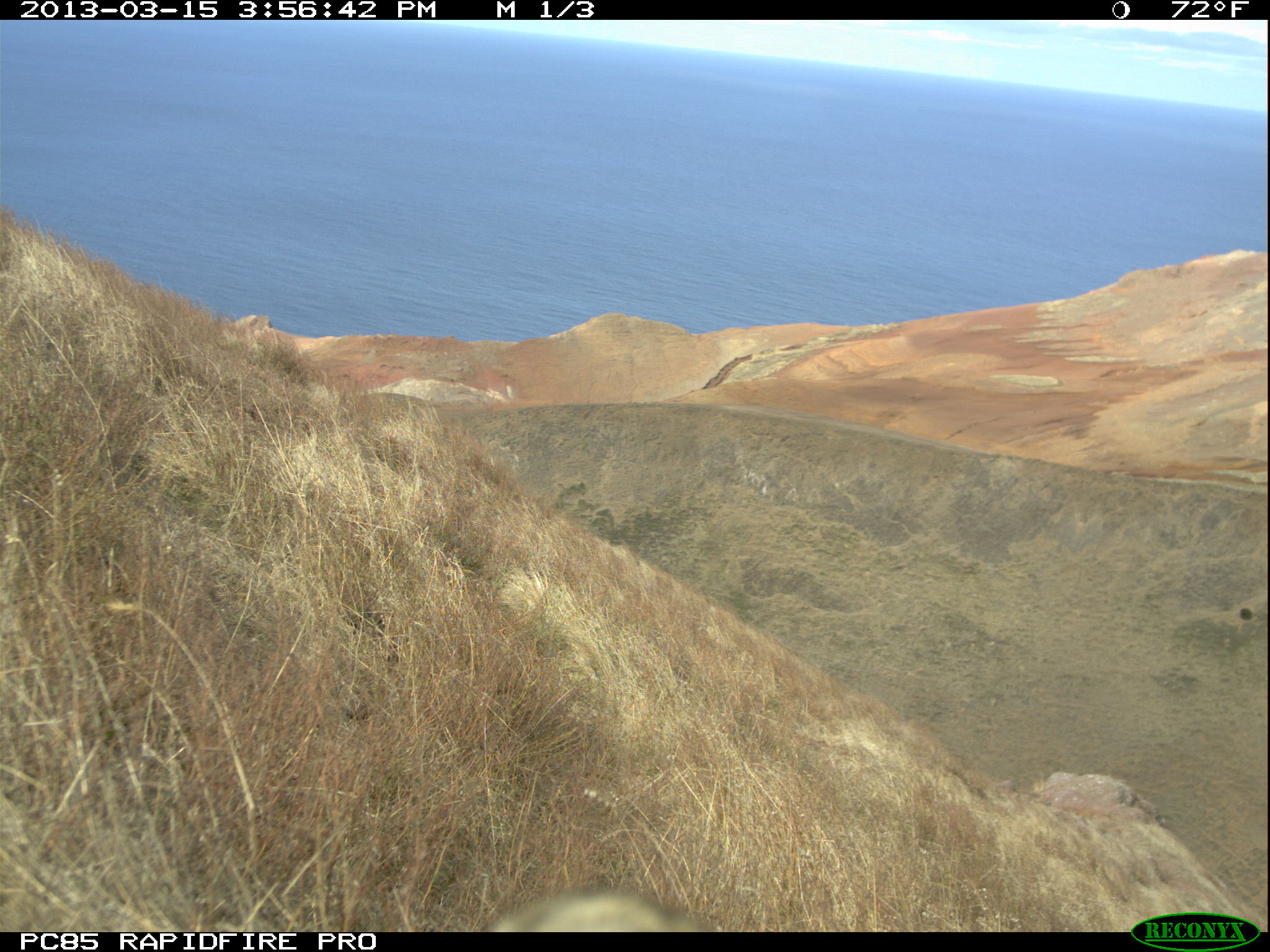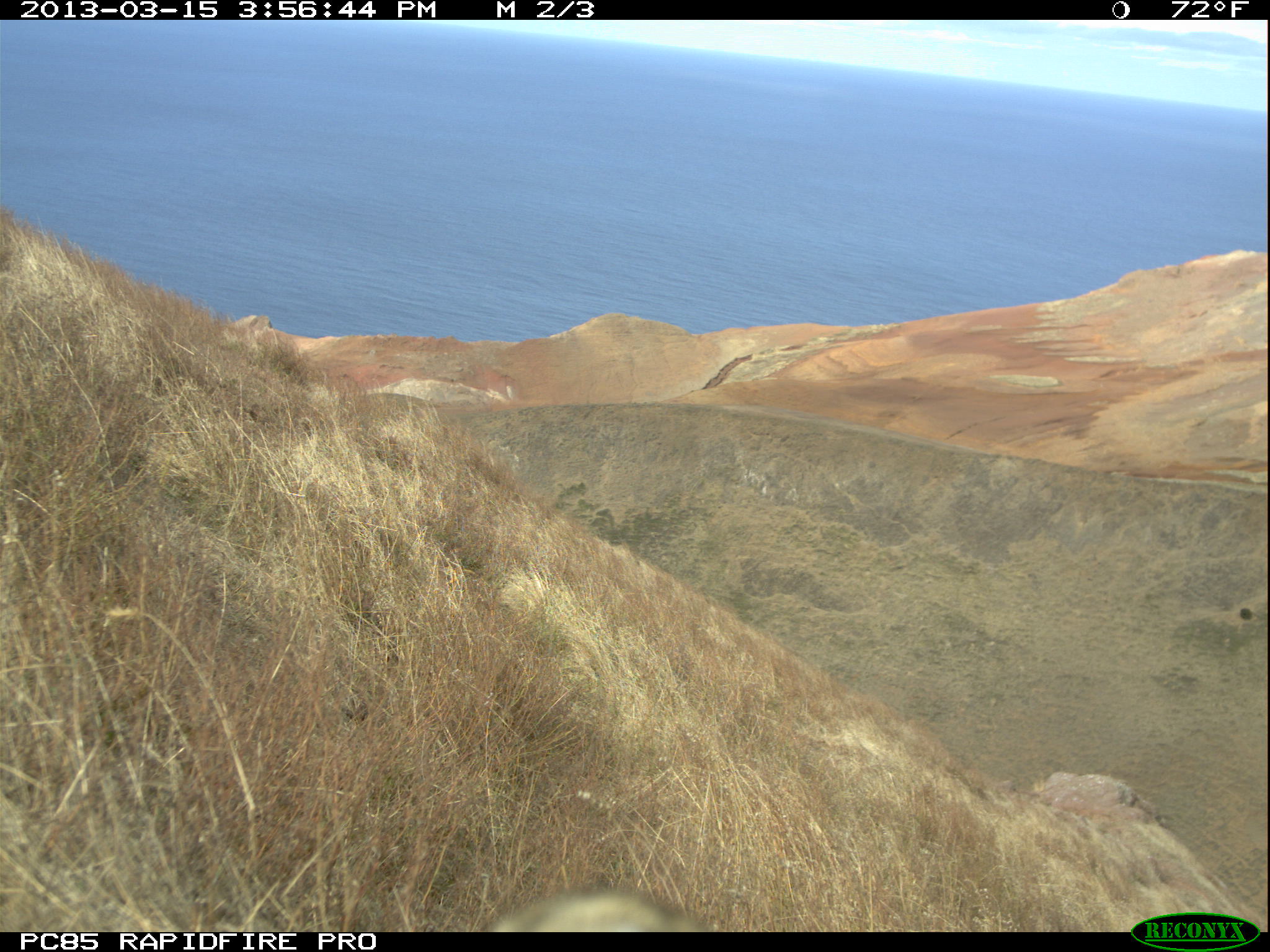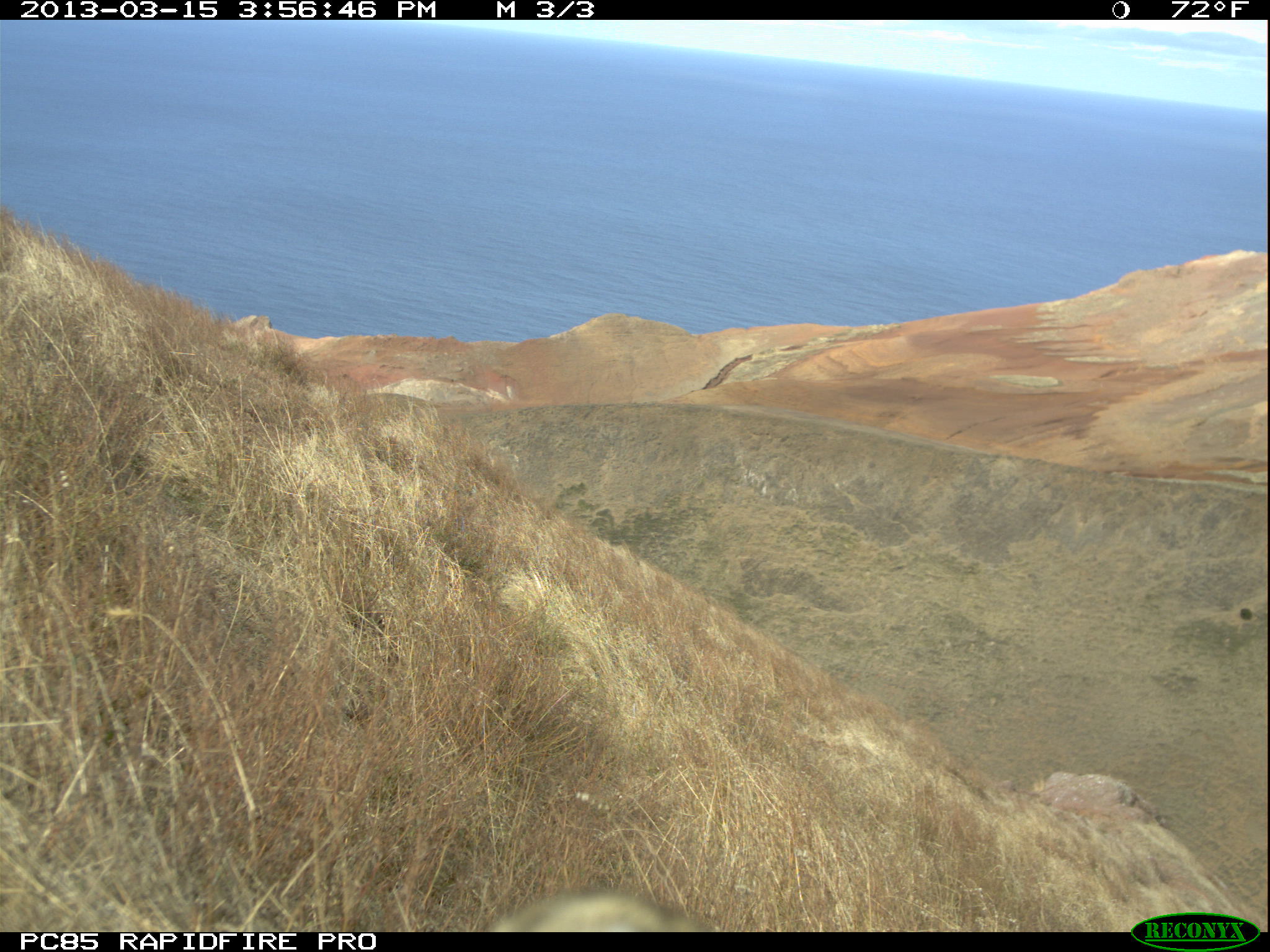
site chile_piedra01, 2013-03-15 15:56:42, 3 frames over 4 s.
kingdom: Animalia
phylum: Chordata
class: Mammalia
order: Lagomorpha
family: Leporidae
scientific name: Leporidae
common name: rabbits and hares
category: rabbit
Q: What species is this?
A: Rabbit (rabbits and hares) (Leporidae).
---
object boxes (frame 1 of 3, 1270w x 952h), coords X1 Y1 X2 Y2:
rabbit: 477 883 704 933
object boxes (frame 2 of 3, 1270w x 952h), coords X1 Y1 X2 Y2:
rabbit: 477 883 712 933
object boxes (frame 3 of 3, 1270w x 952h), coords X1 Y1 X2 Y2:
rabbit: 480 884 712 933